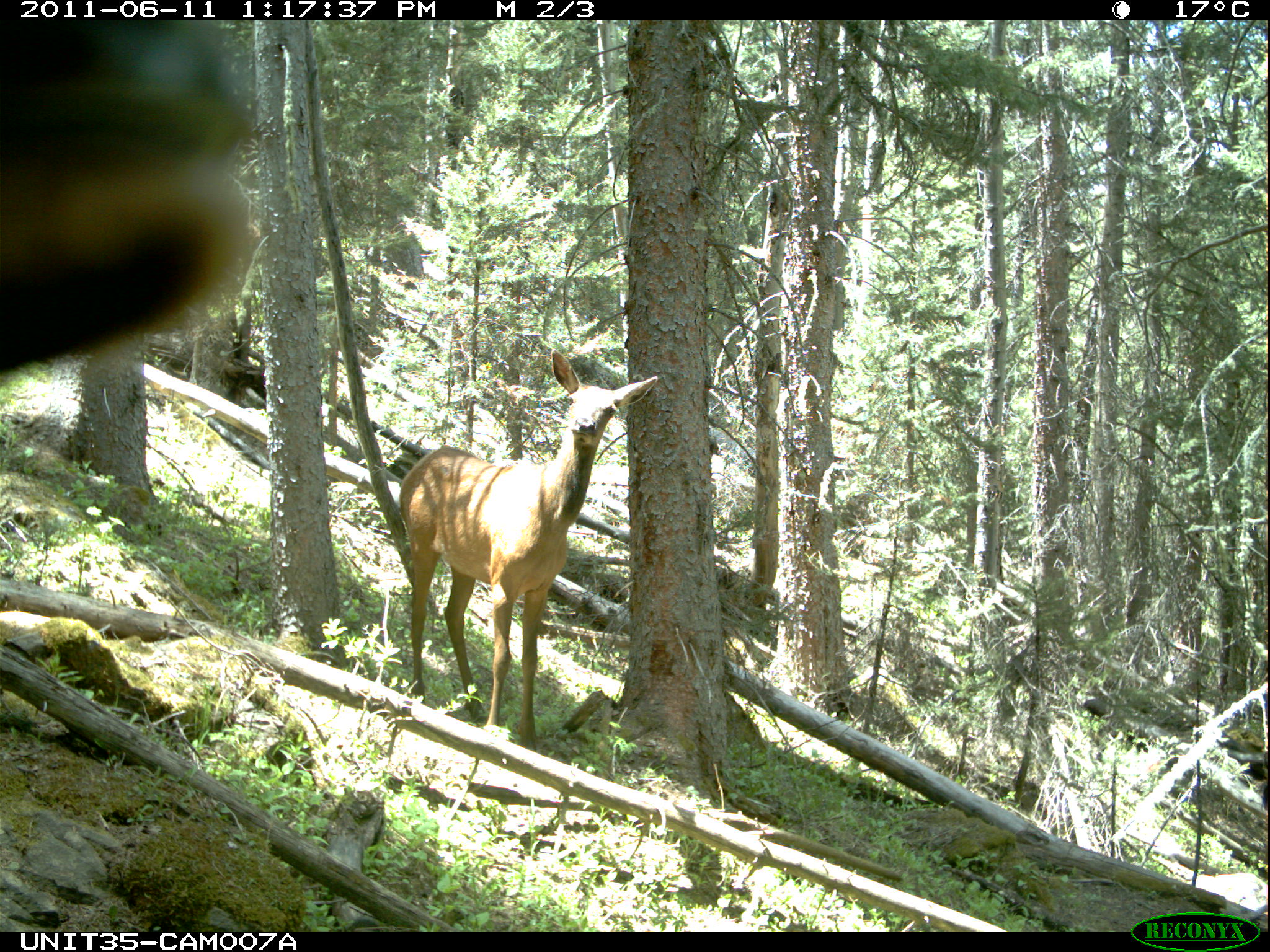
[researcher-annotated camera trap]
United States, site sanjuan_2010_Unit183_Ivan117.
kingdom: Animalia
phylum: Chordata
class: Mammalia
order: Artiodactyla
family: Cervidae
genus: Cervus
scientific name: Cervus elaphus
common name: red deer